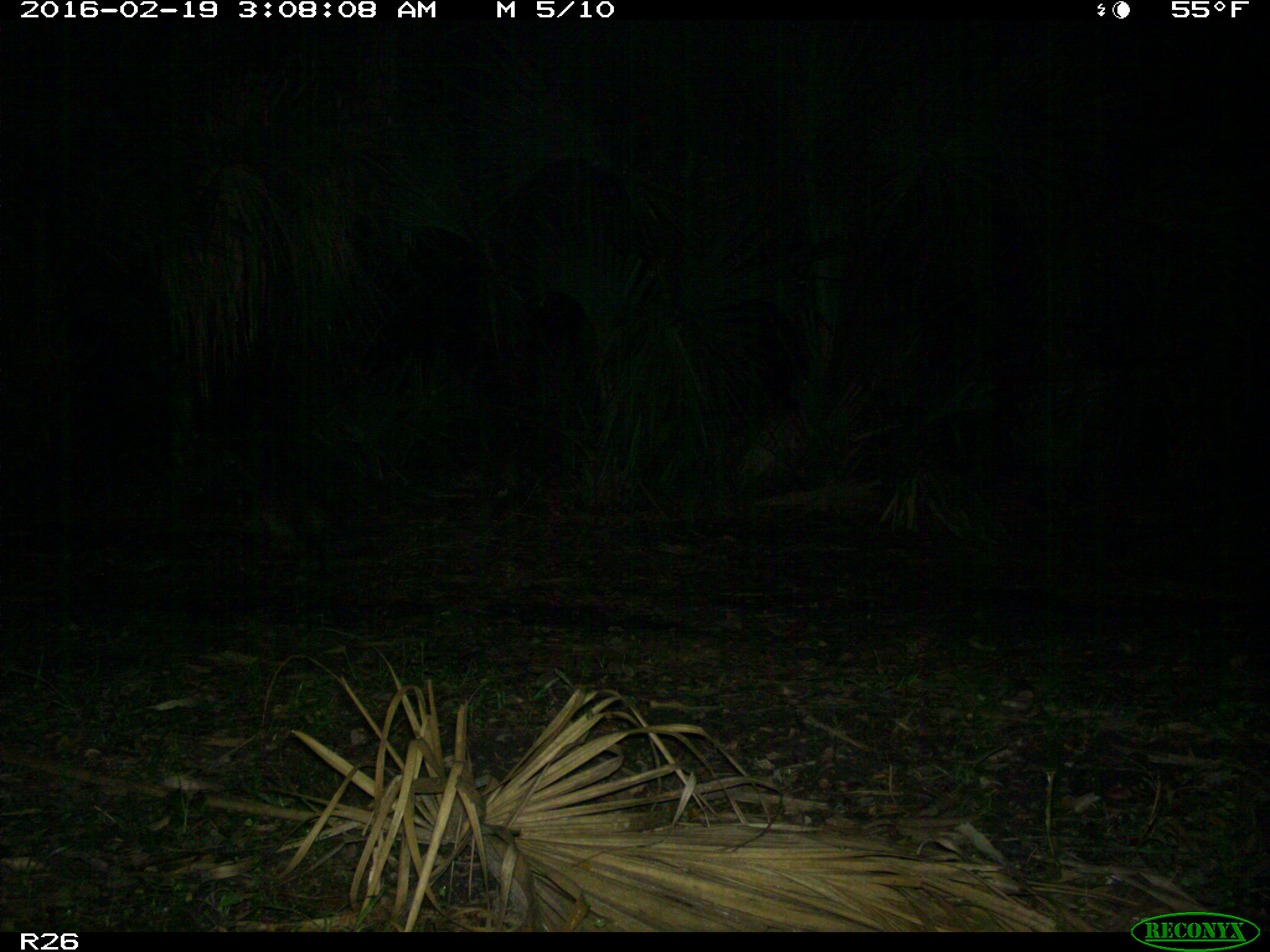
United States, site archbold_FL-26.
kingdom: Animalia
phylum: Chordata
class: Mammalia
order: Carnivora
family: Procyonidae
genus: Procyon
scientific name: Procyon lotor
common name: common raccoon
Procyon lotor (common raccoon).